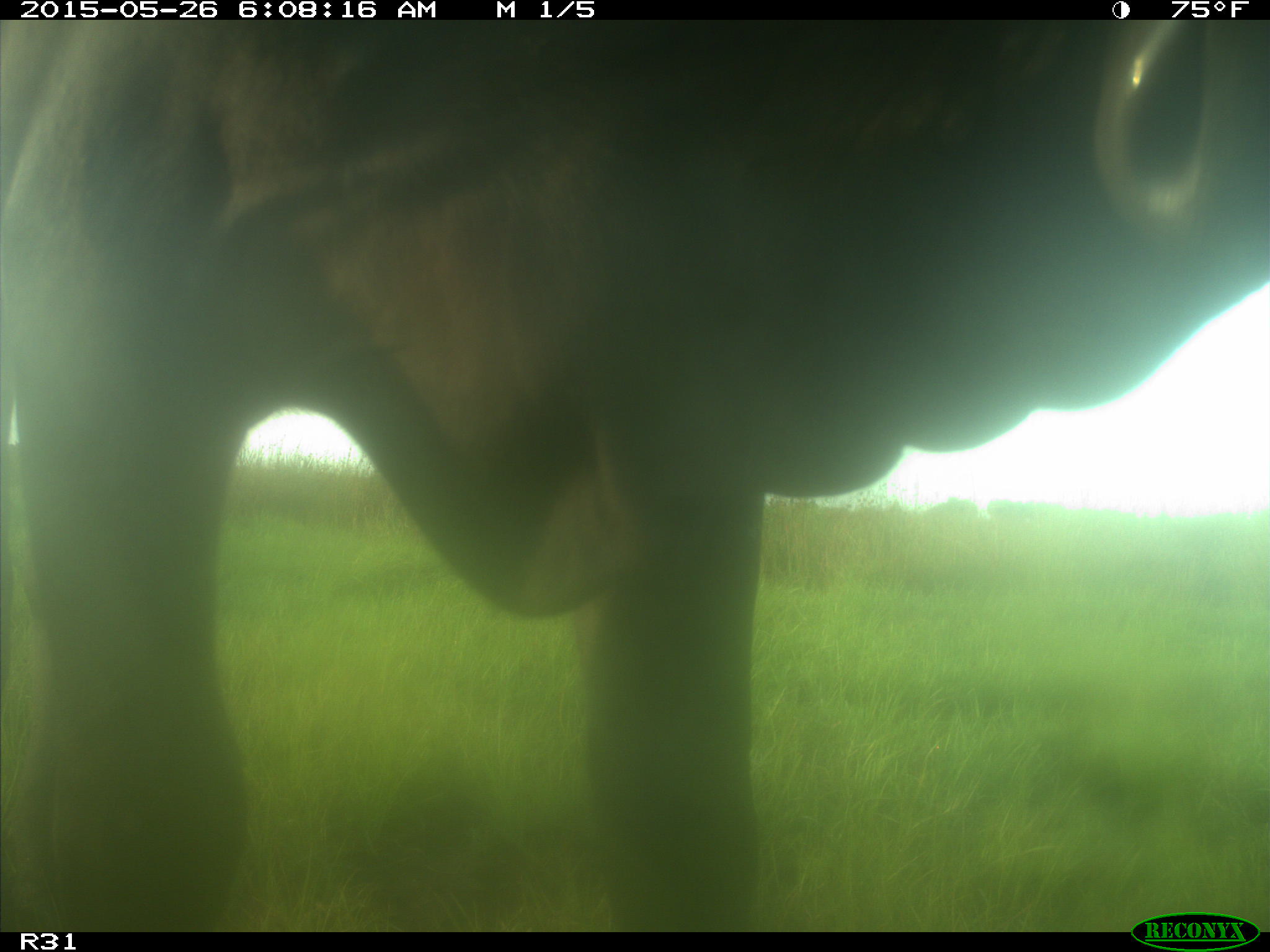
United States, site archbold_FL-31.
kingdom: Animalia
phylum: Chordata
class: Mammalia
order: Artiodactyla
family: Bovidae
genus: Bos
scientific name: Bos taurus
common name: domestic cow